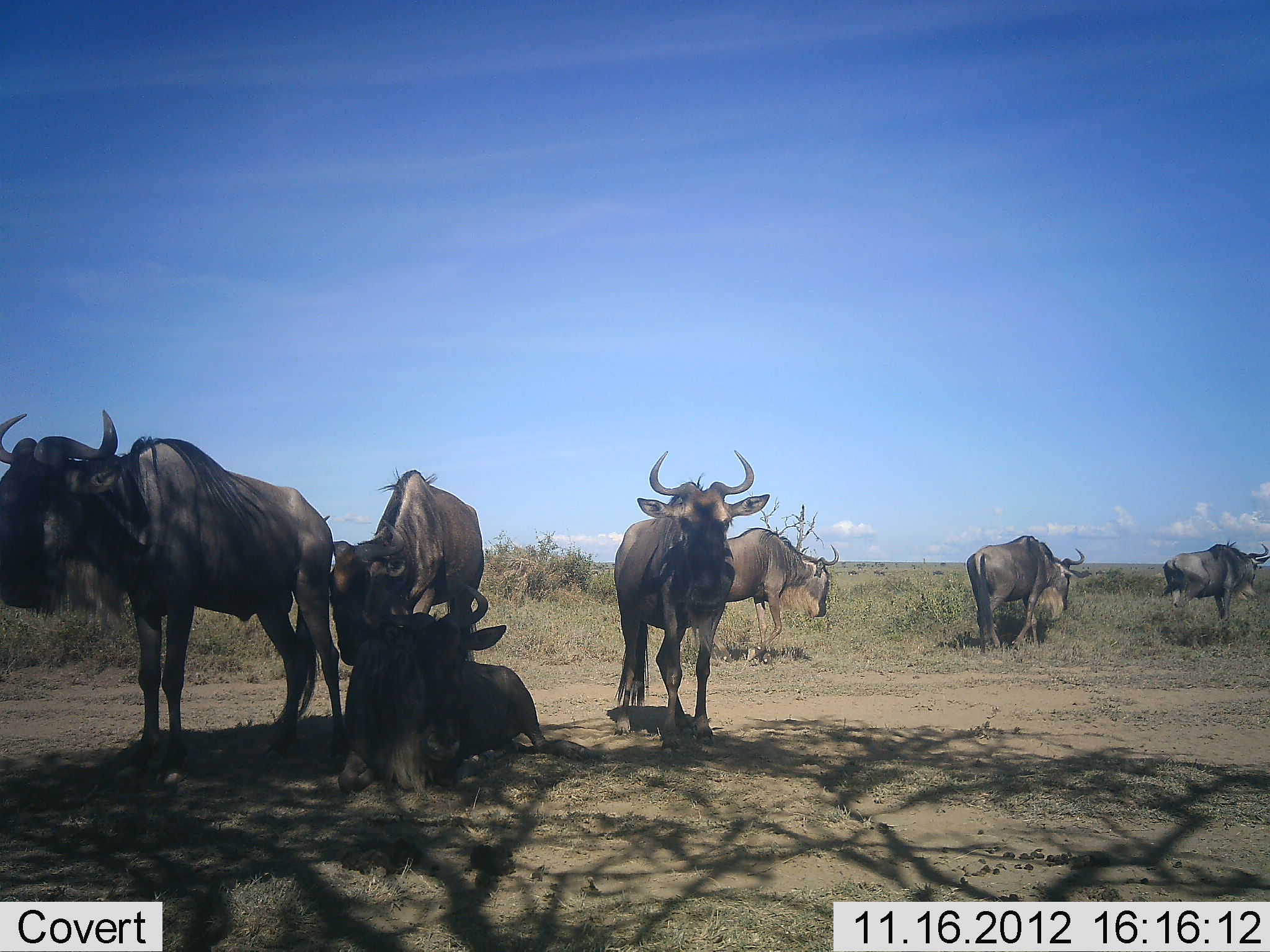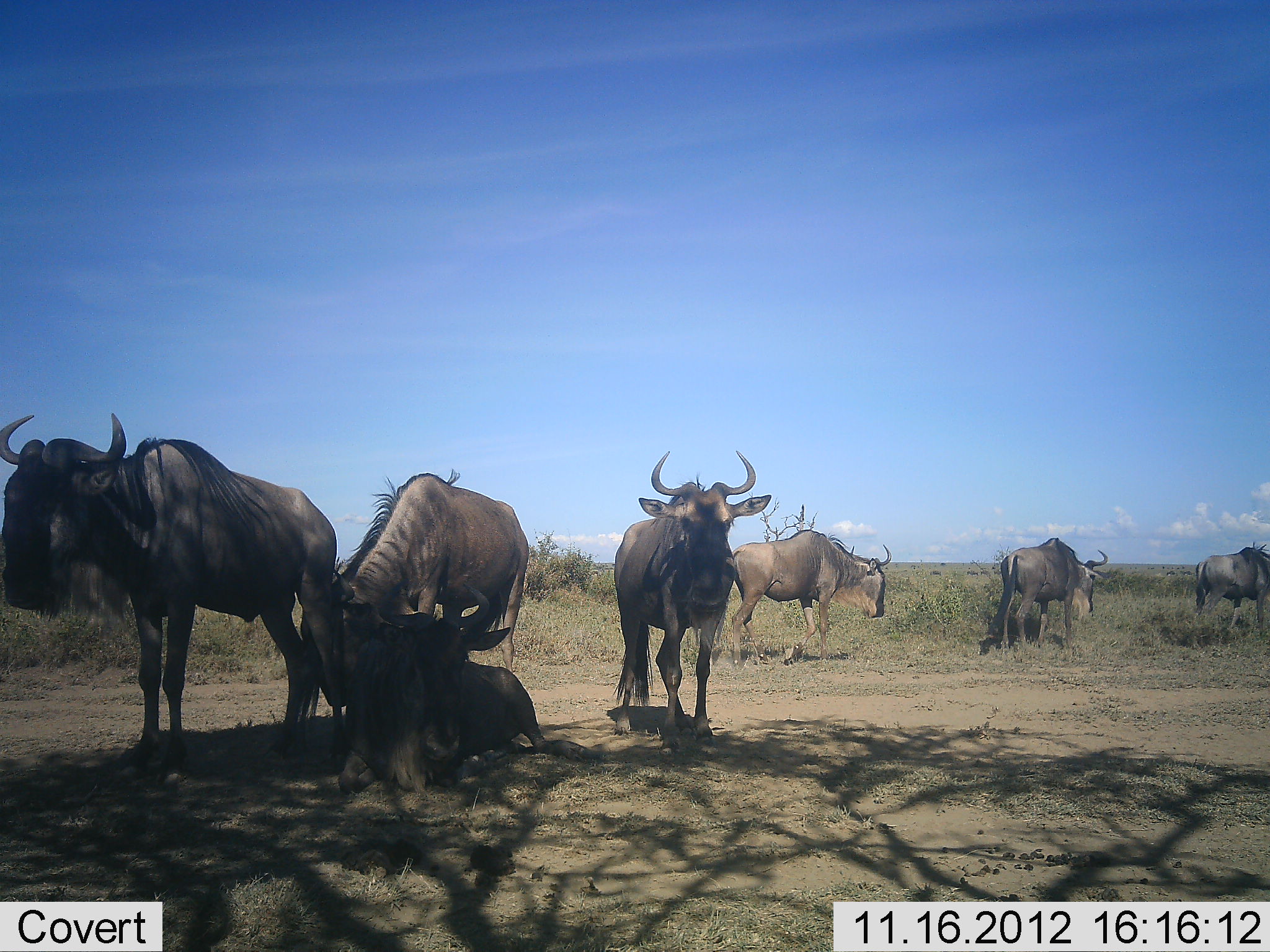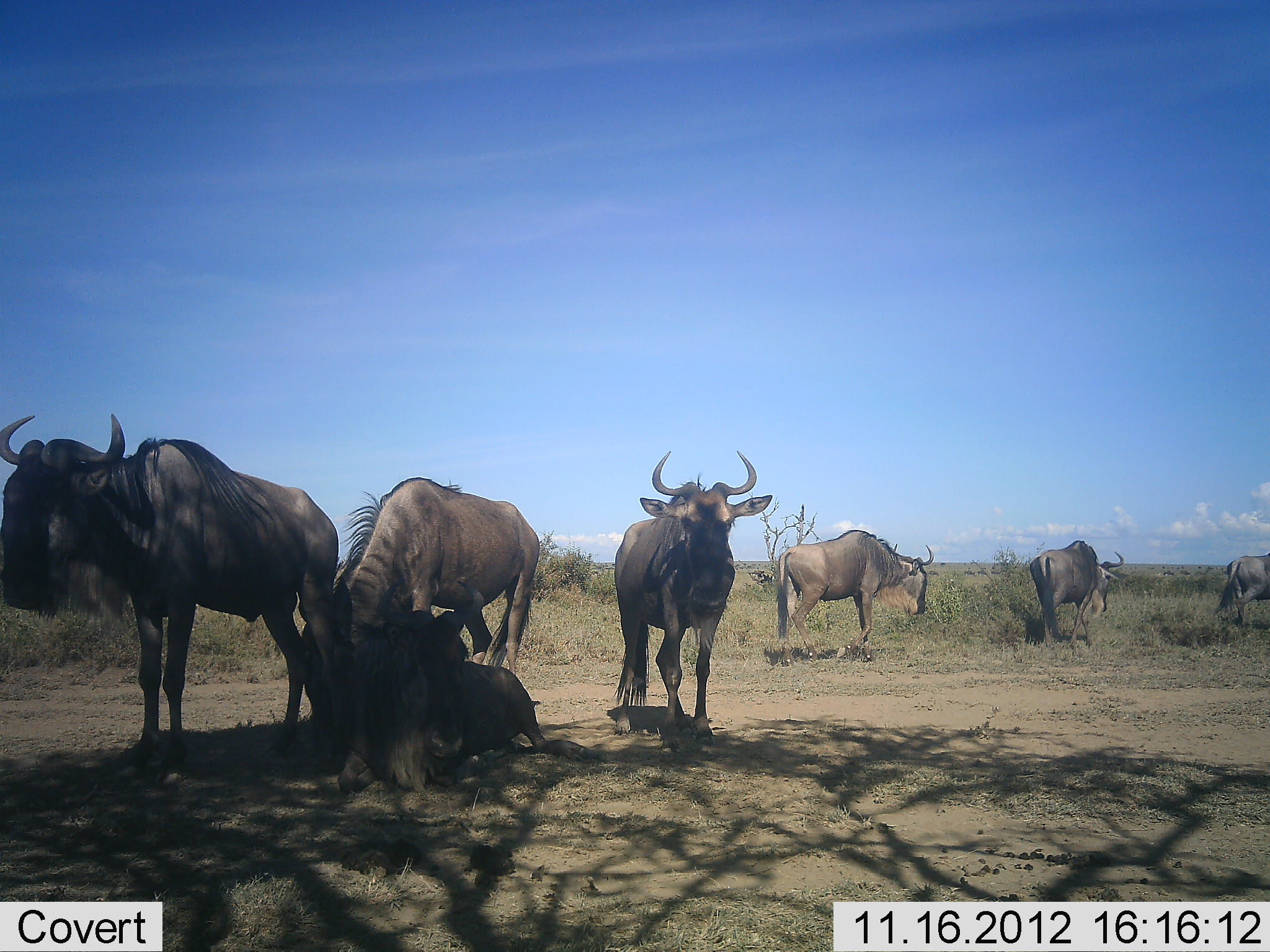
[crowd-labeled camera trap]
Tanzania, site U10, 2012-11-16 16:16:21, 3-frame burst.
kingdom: Animalia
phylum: Chordata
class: Mammalia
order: Artiodactyla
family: Bovidae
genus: Connochaetes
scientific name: Connochaetes taurinus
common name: blue wildebeest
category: wildebeest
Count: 7.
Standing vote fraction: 60%.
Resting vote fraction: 90%.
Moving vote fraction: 60%.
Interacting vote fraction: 0%.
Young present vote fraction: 0%.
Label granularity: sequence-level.